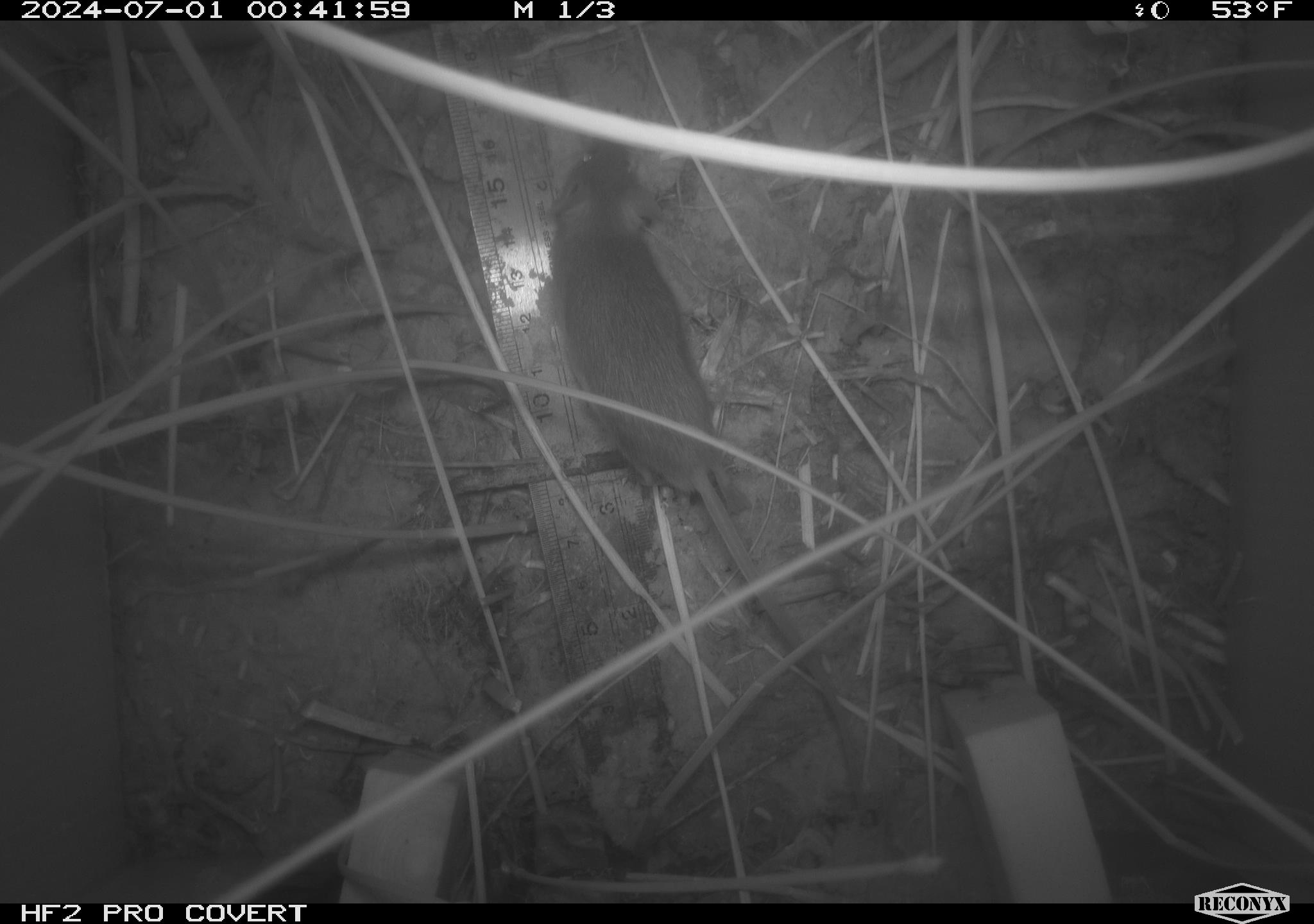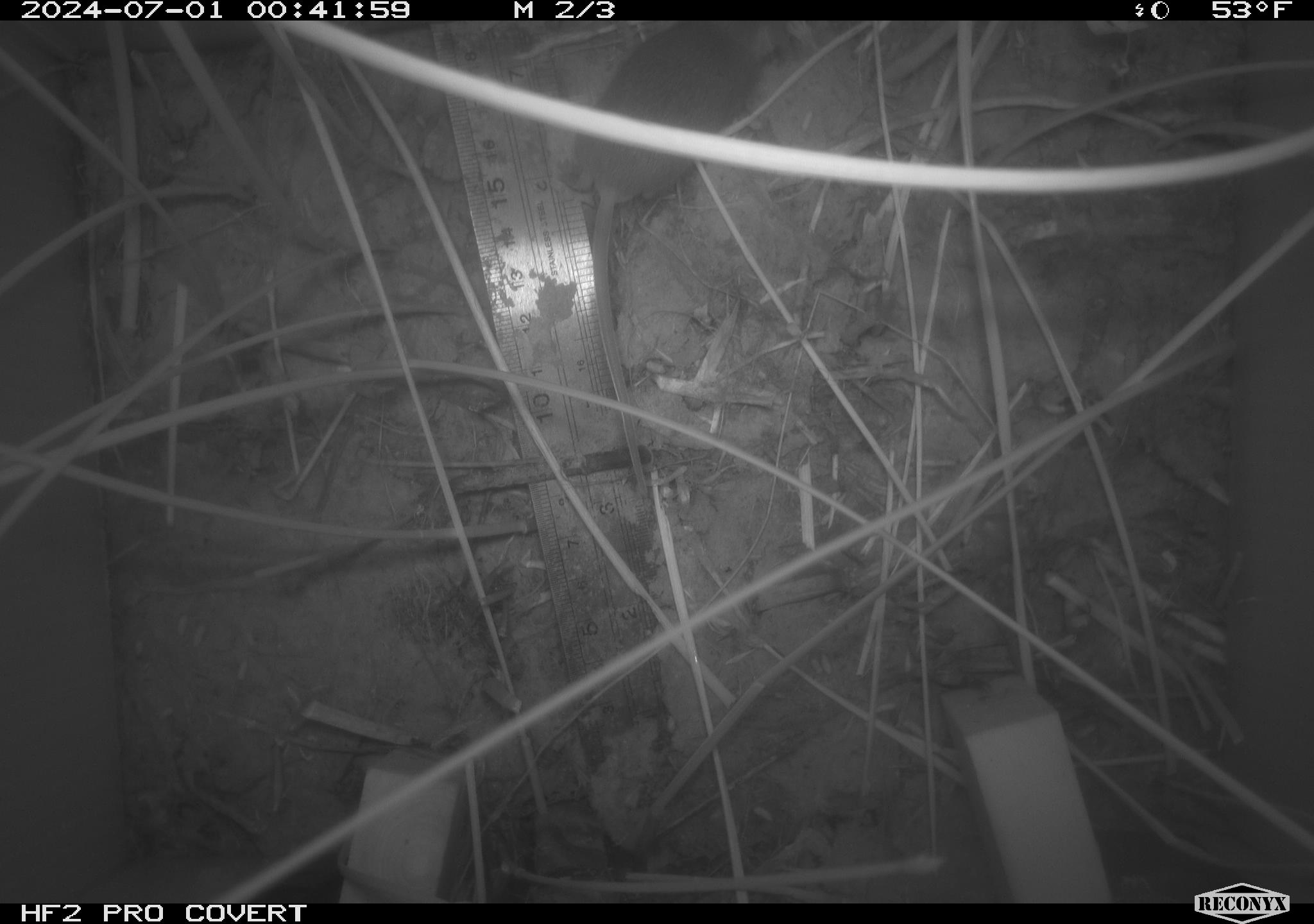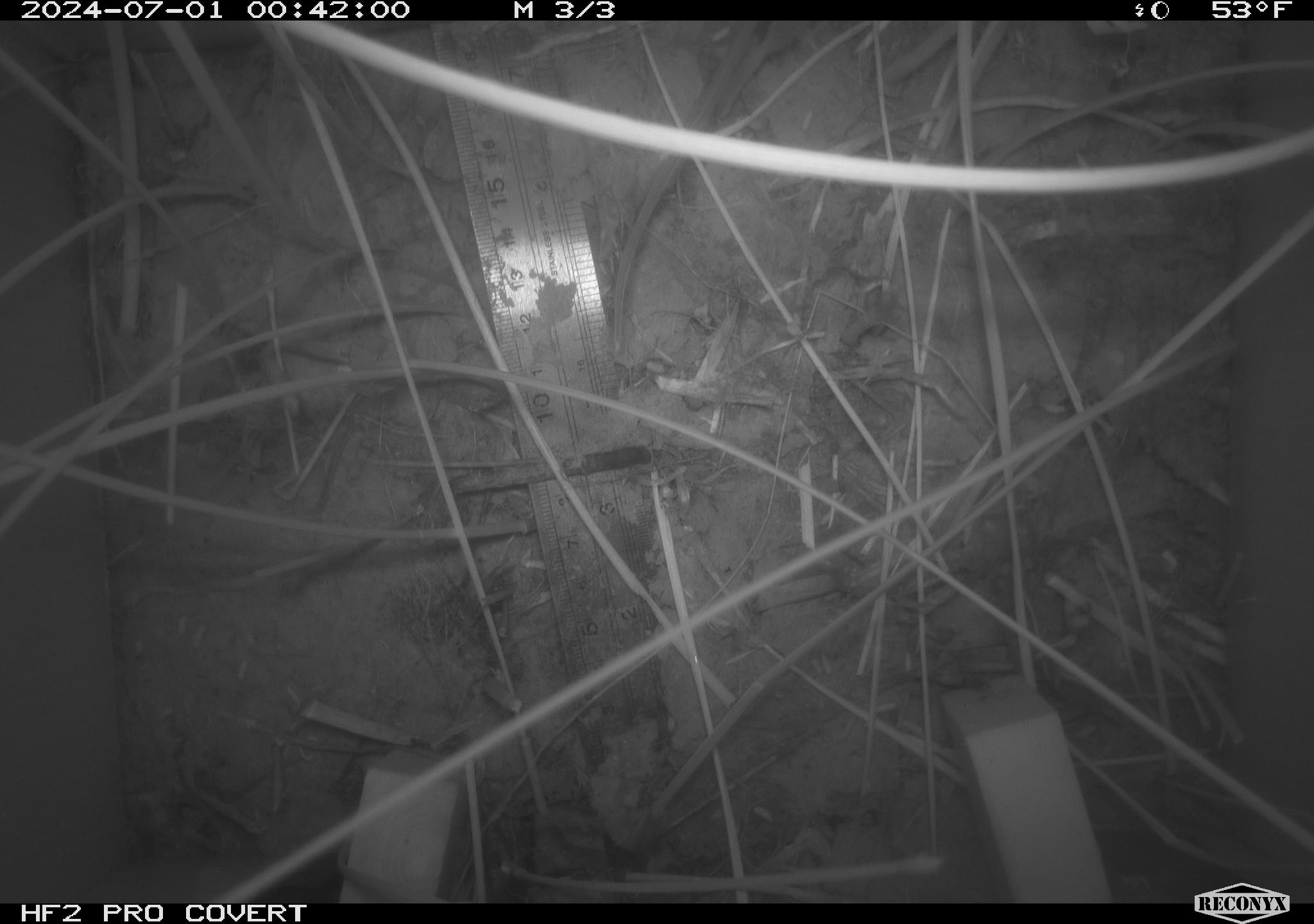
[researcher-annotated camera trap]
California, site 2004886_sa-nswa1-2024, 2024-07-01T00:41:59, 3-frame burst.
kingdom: Animalia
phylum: Chordata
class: Mammalia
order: Rodentia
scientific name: Rodentia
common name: rodent